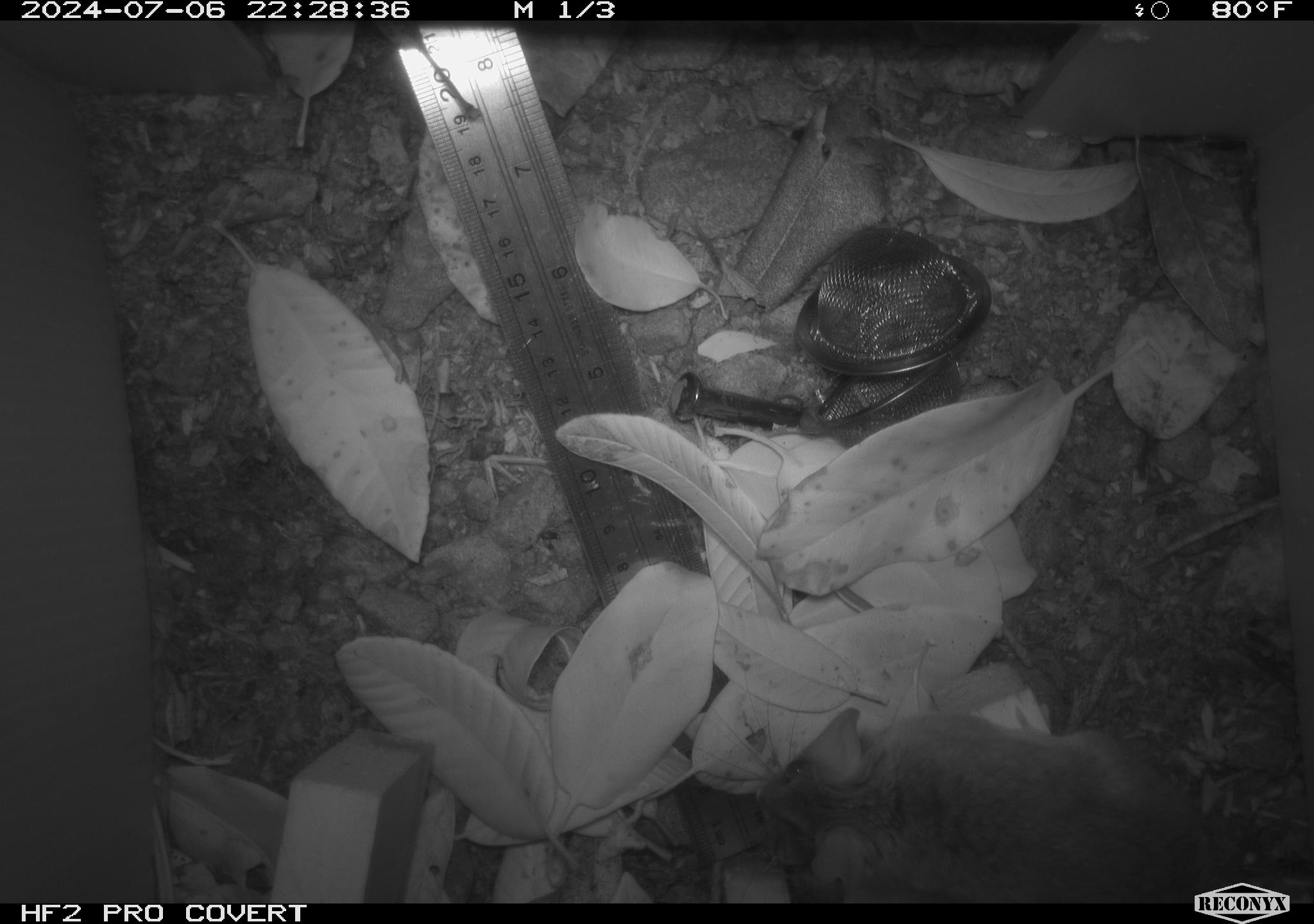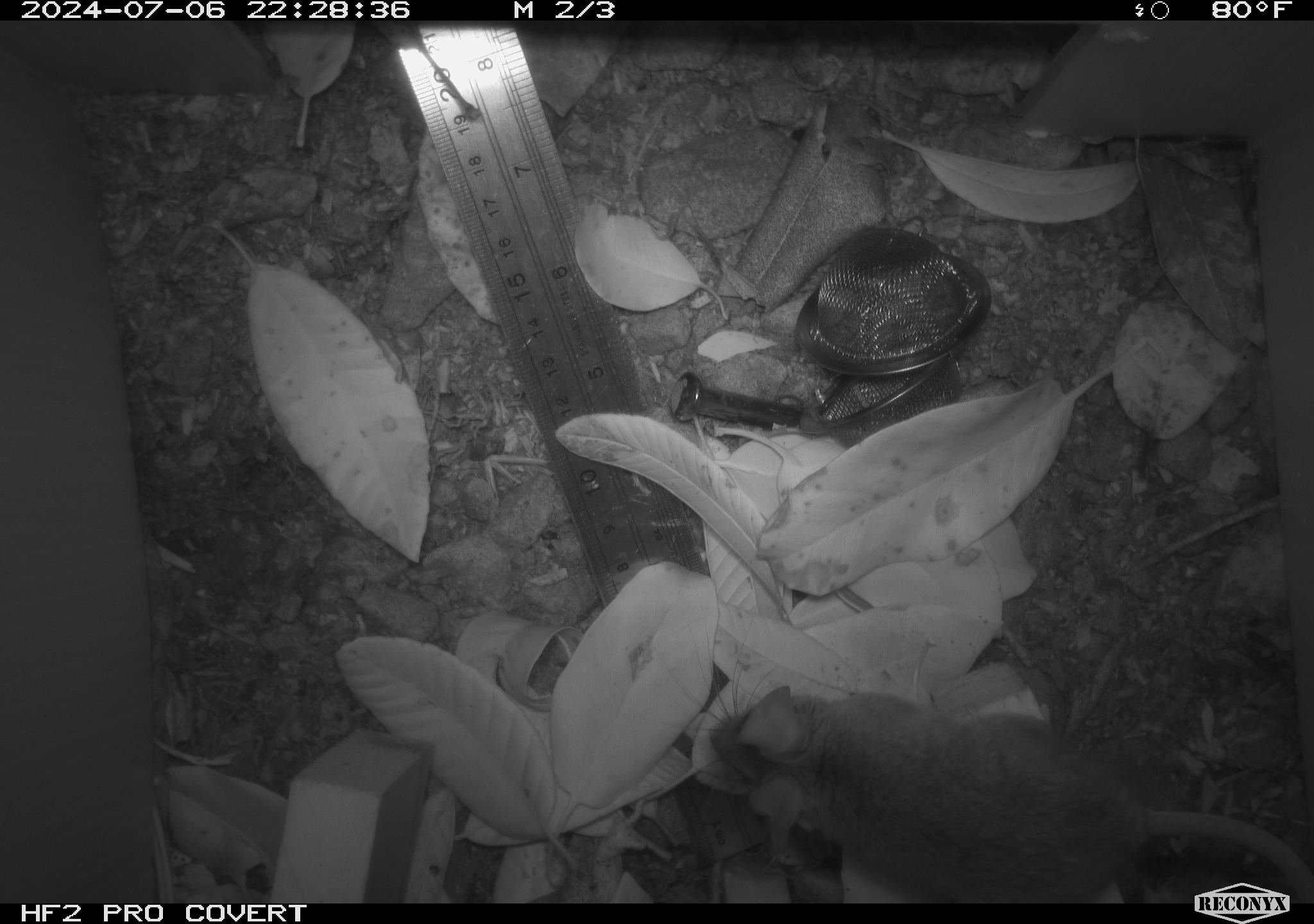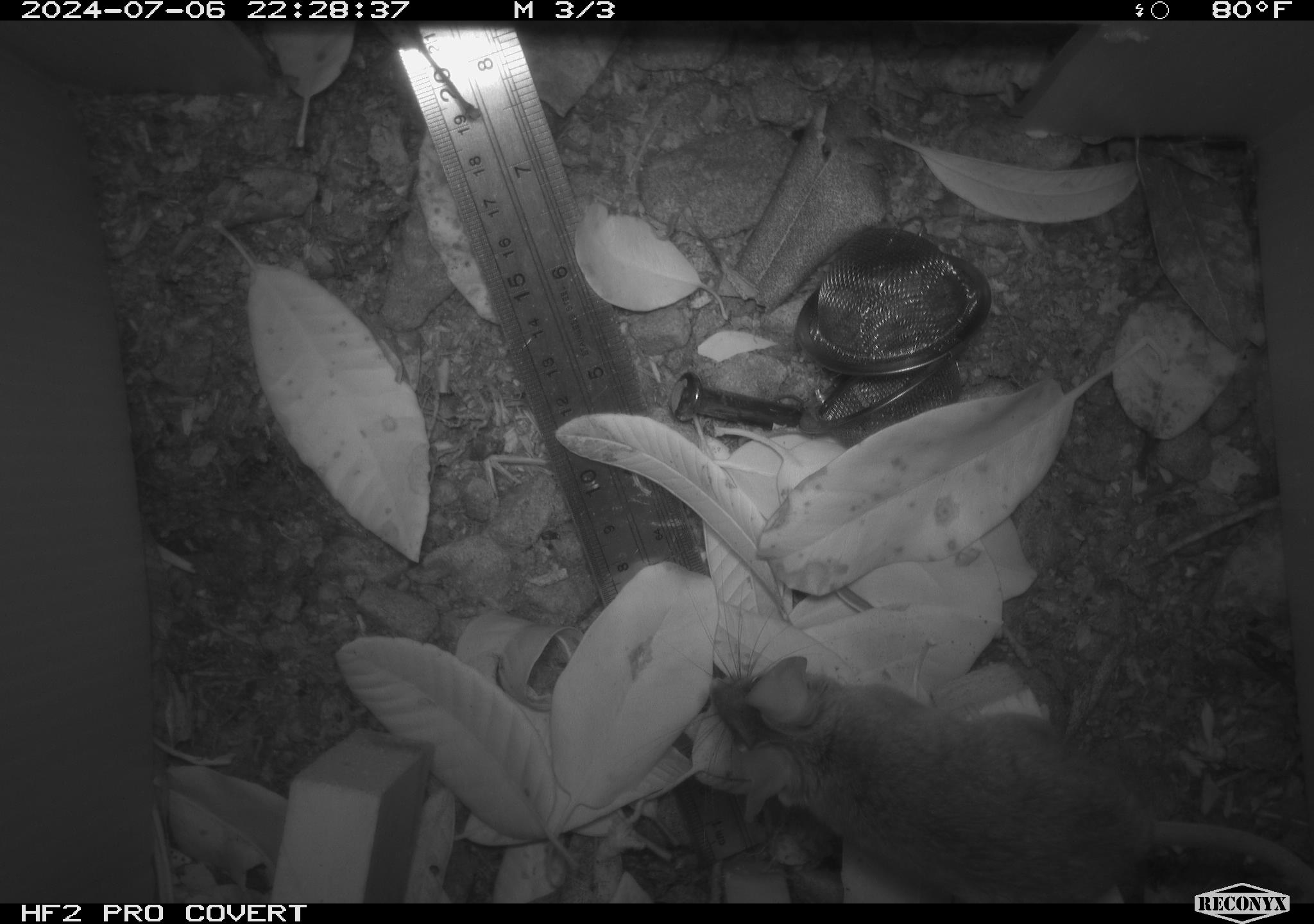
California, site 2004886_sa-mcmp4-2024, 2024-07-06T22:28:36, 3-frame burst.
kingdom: Animalia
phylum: Chordata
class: Mammalia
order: Rodentia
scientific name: Rodentia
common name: mouse species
Mouse species (Rodentia).